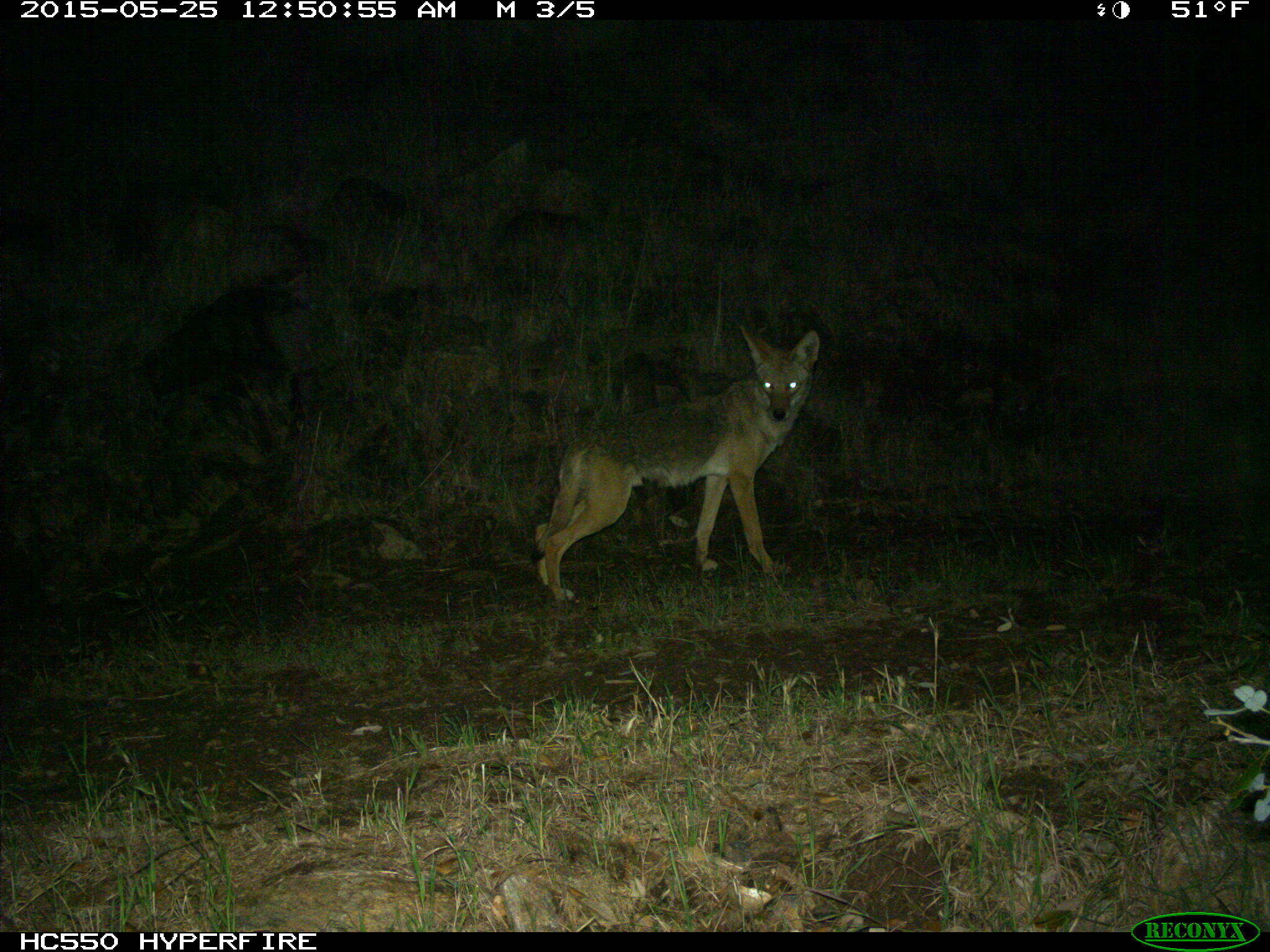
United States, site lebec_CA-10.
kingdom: Animalia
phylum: Chordata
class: Mammalia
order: Carnivora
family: Canidae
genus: Canis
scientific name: Canis latrans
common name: coyote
Canis latrans (coyote).